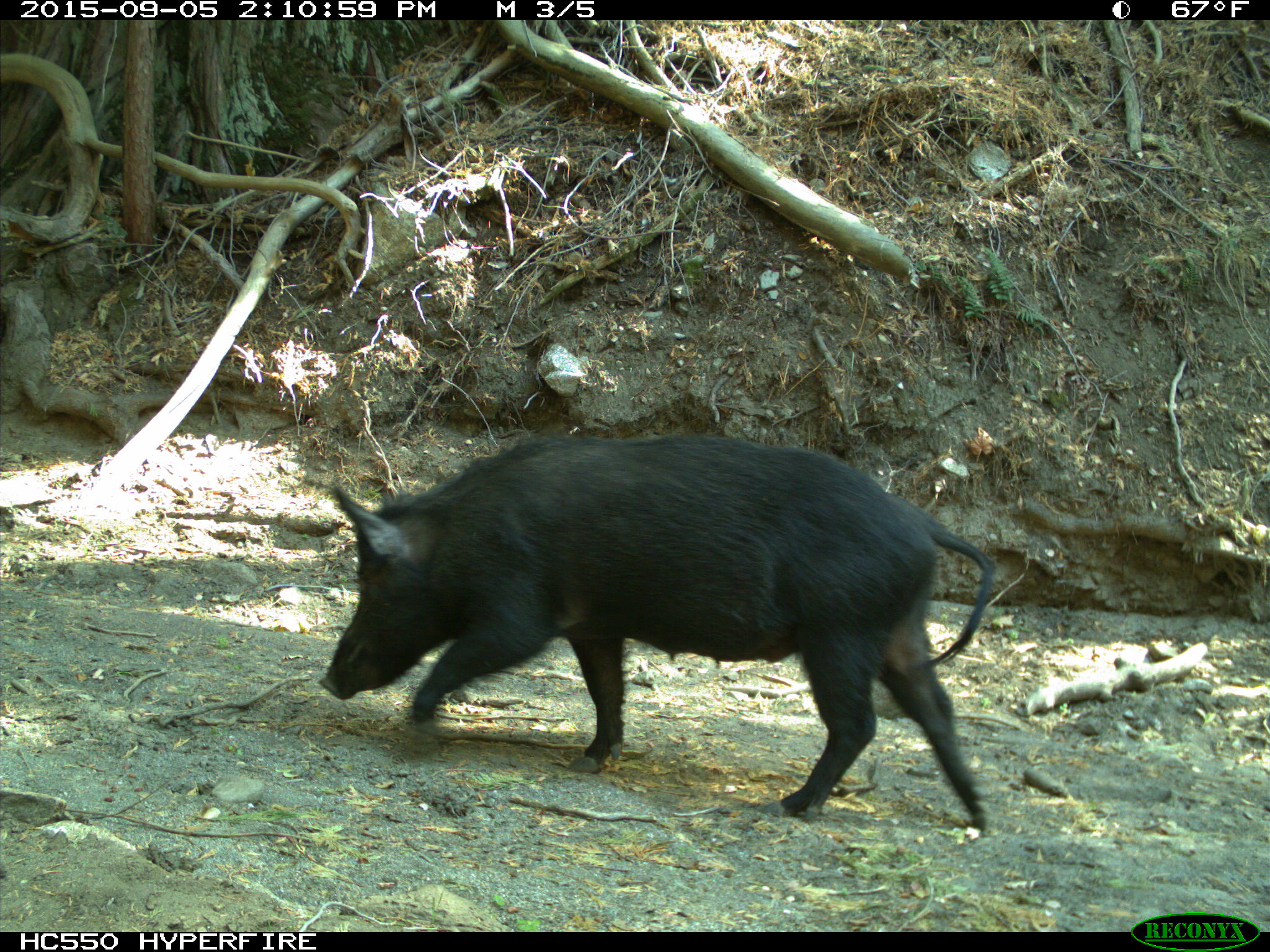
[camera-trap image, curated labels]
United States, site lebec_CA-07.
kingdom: Animalia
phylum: Chordata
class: Mammalia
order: Artiodactyla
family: Suidae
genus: Sus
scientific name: Sus scrofa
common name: wild boar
Sus scrofa (wild boar).